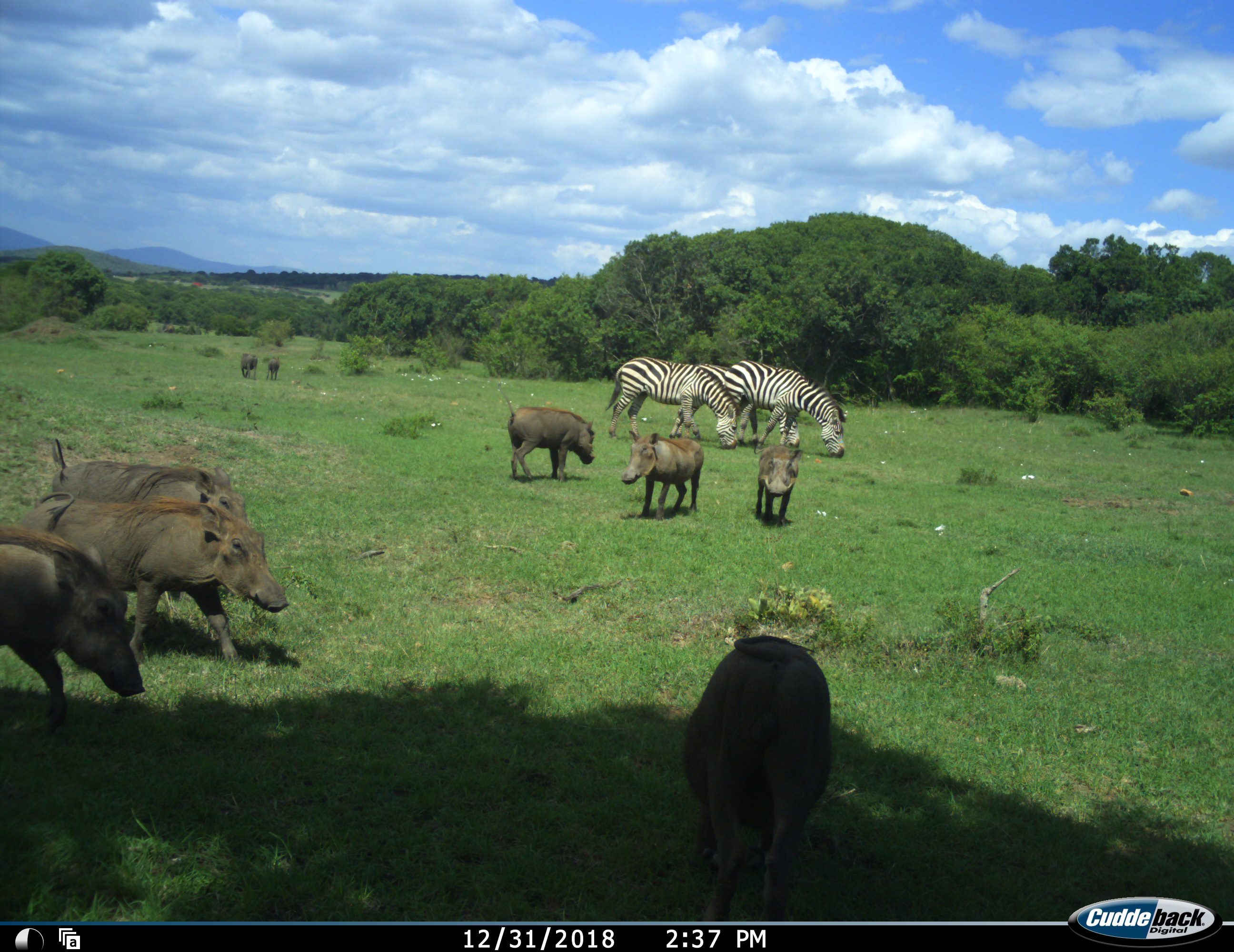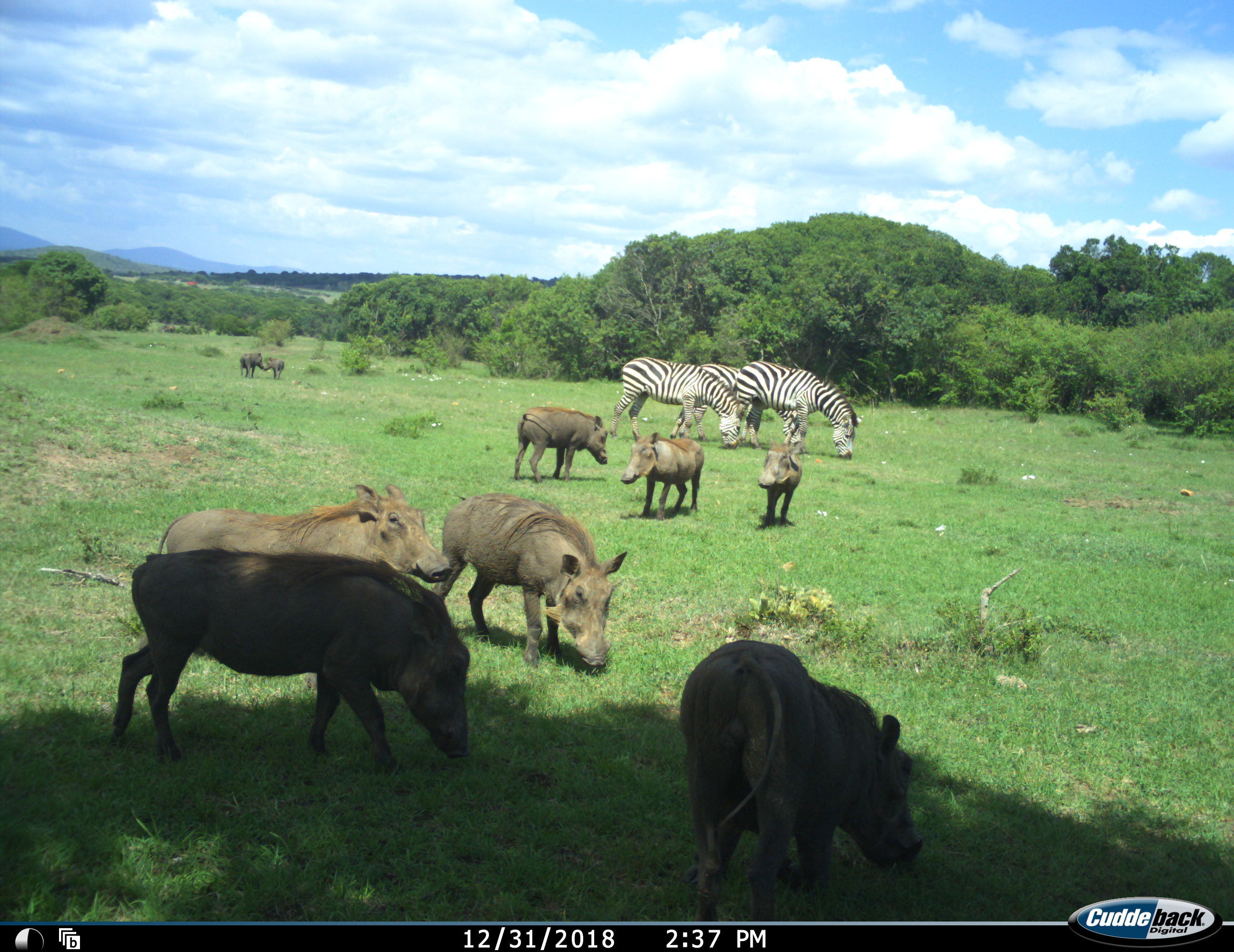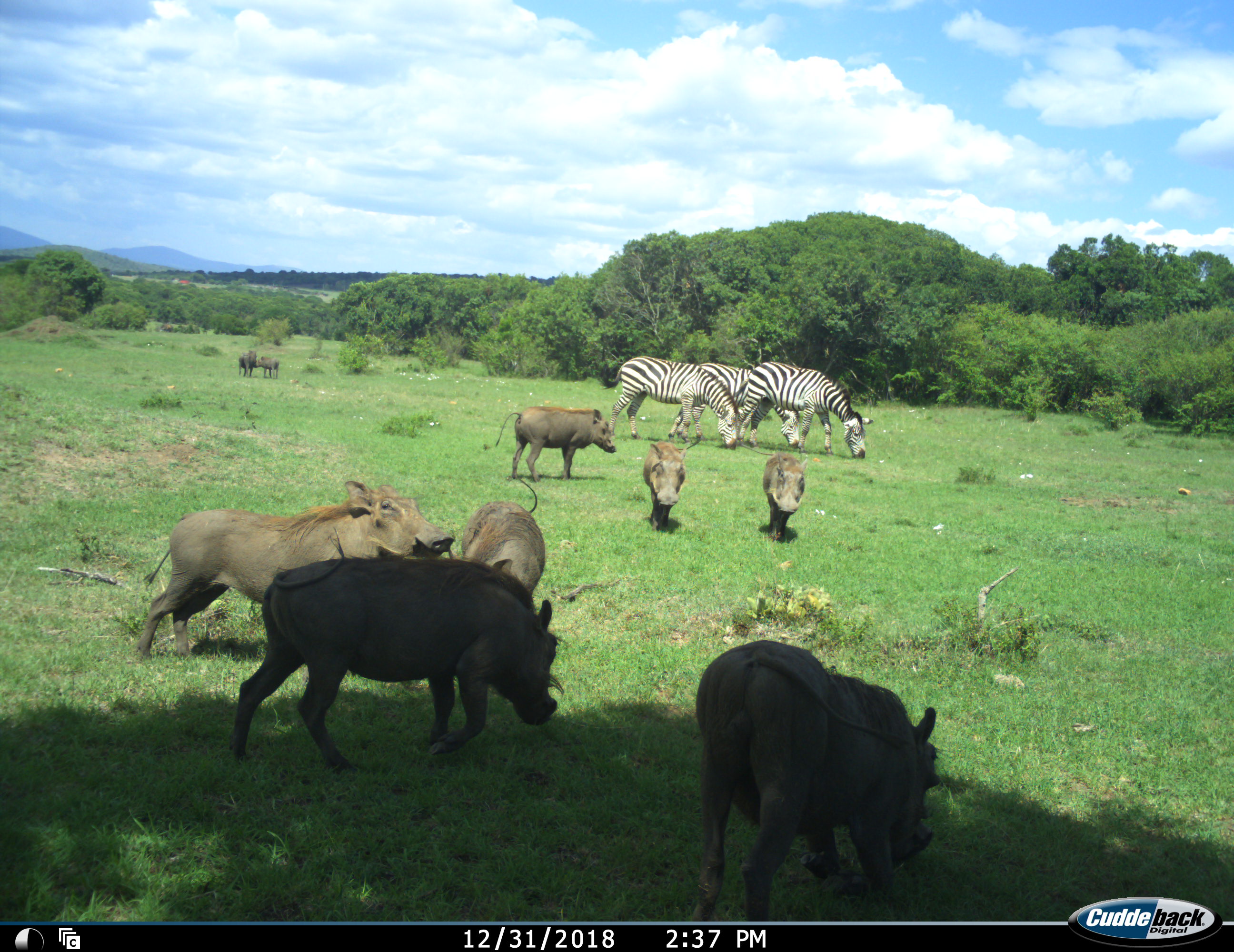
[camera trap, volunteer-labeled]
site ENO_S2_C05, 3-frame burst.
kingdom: Animalia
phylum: Chordata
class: Mammalia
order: Artiodactyla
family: Suidae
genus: Phacochoerus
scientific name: Phacochoerus africanus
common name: warthog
Warthog (Phacochoerus africanus), count 9. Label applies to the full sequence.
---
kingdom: Animalia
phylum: Chordata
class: Mammalia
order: Perissodactyla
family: Equidae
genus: Equus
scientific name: Equus quagga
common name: plains zebra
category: zebraplains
Zebraplains (plains zebra) (Equus quagga), count 3. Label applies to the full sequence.